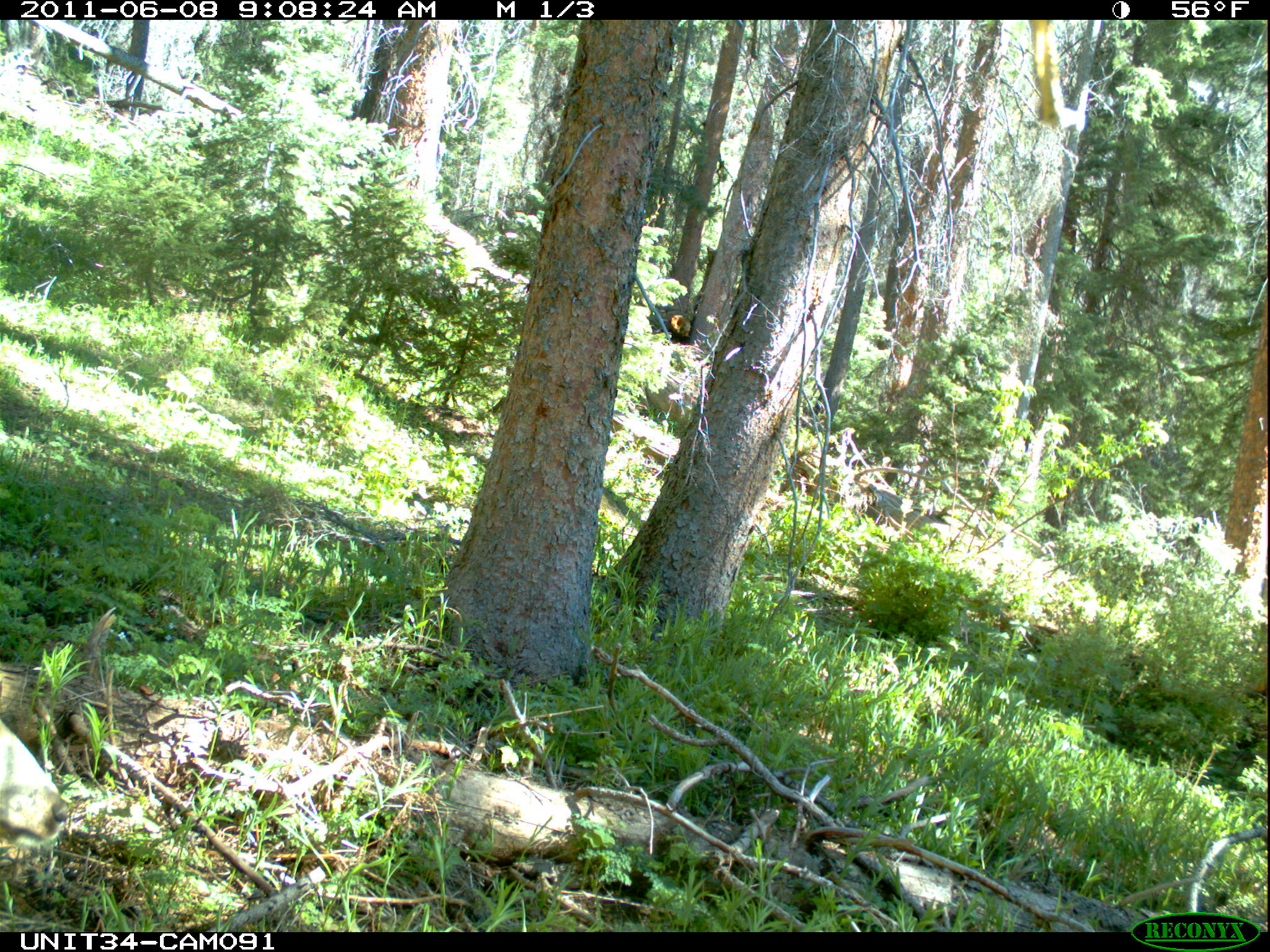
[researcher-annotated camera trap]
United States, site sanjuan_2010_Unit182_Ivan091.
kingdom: Animalia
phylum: Chordata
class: Mammalia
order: Artiodactyla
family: Cervidae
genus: Odocoileus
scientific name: Odocoileus hemionus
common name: mule deer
Odocoileus hemionus (mule deer).